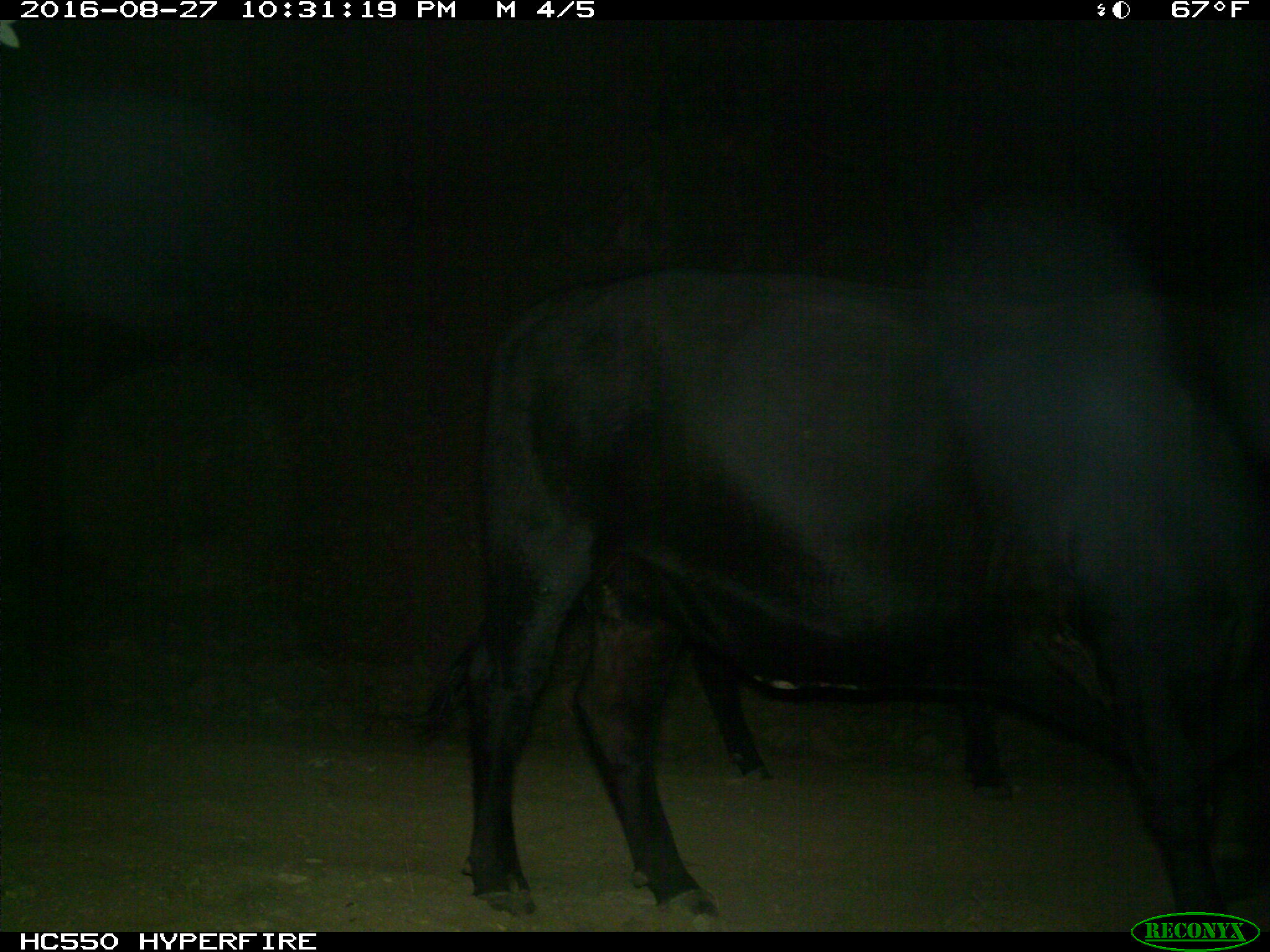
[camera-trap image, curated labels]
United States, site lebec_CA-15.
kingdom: Animalia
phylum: Chordata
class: Mammalia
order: Artiodactyla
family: Bovidae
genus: Bos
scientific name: Bos taurus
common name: domestic cow